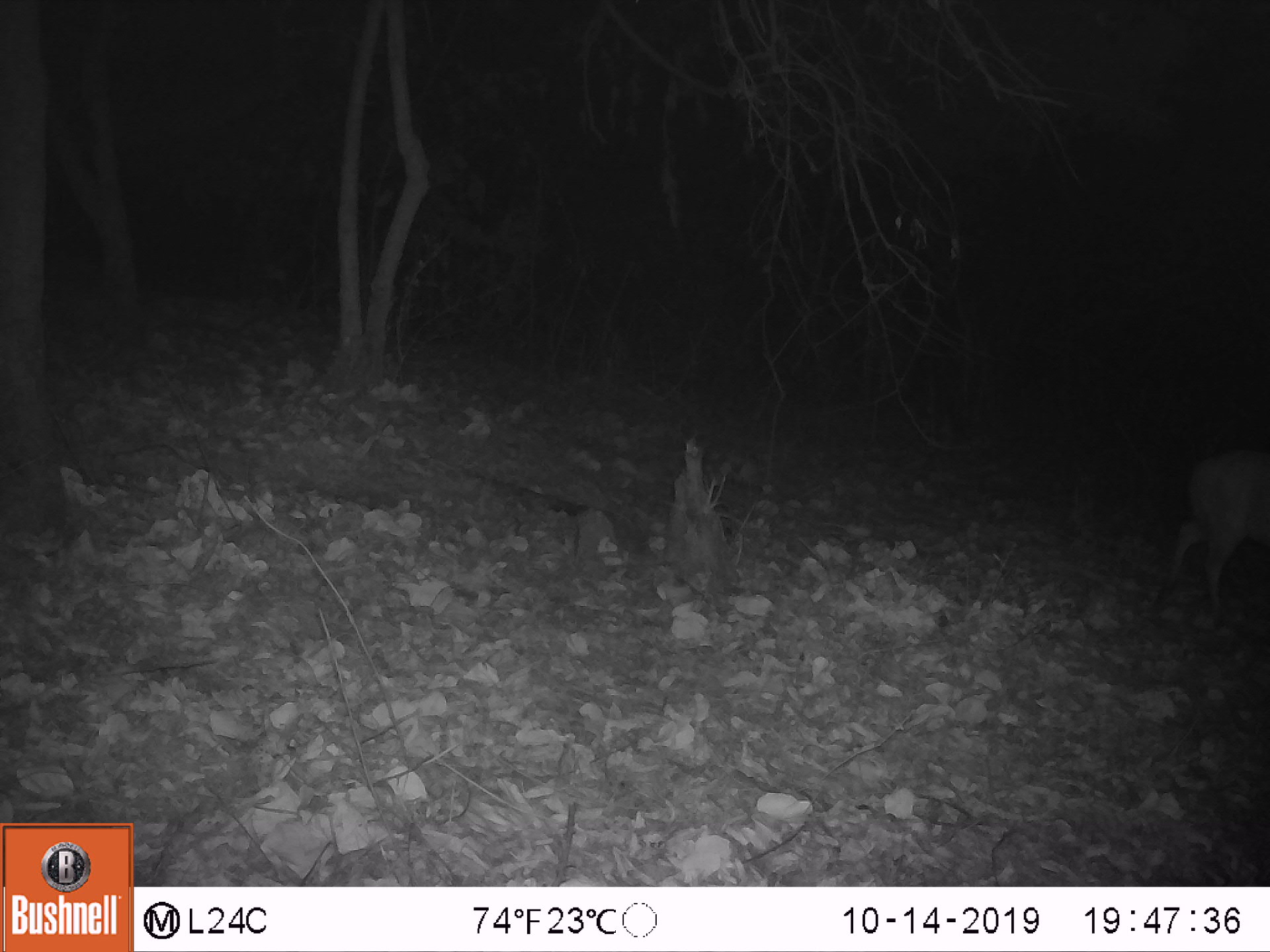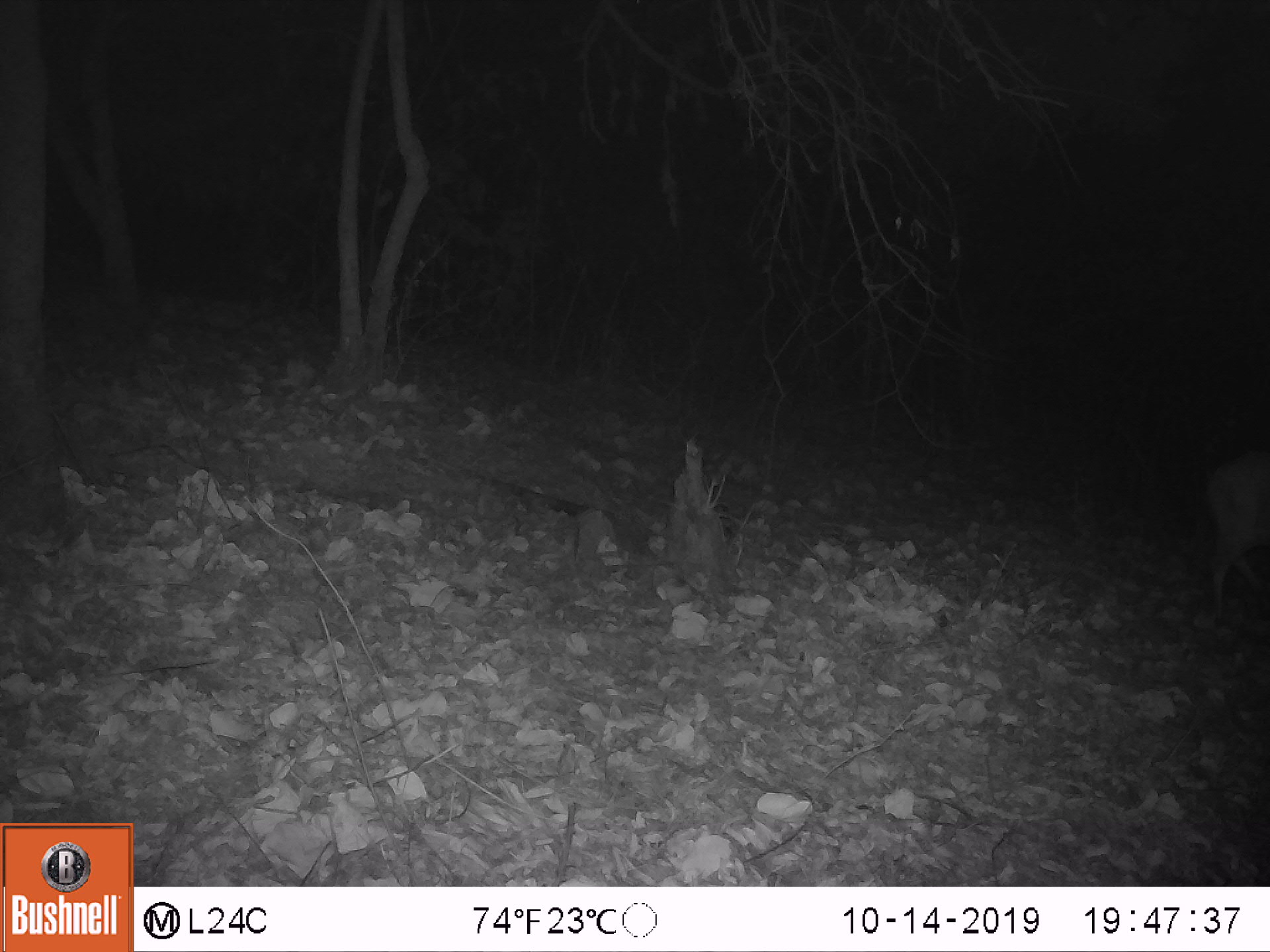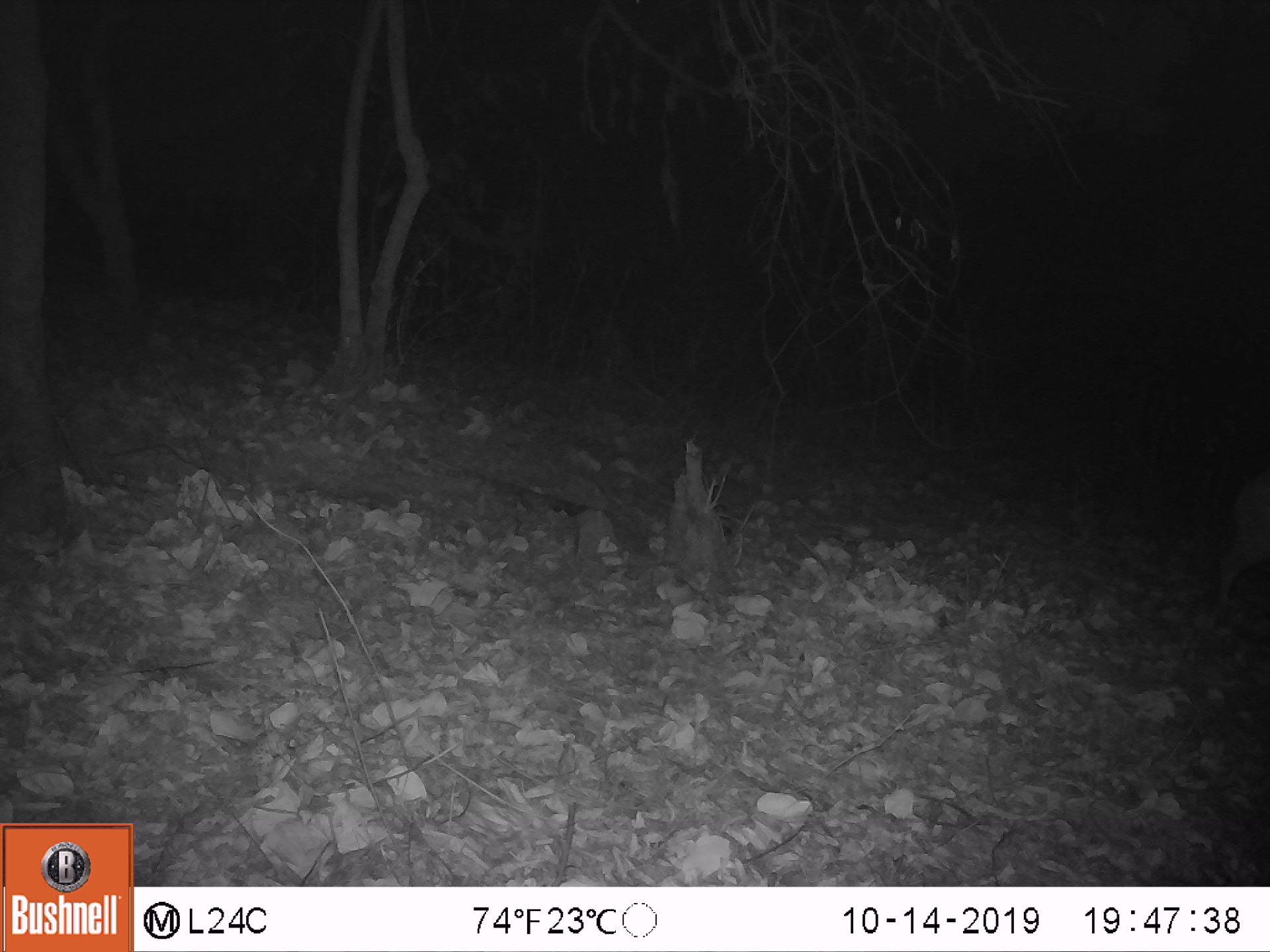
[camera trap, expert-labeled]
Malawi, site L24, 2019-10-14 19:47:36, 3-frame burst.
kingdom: Animalia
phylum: Chordata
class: Mammalia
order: Artiodactyla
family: Bovidae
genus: Tragelaphus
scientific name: Tragelaphus sylvaticus sylvaticus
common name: cape bushbuck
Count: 1.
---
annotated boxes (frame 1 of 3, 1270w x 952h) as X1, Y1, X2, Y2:
cape bushbuck: 1161, 445, 1265, 614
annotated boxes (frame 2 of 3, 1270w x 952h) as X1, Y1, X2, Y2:
cape bushbuck: 1194, 442, 1264, 617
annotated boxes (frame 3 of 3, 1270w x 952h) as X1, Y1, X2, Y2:
cape bushbuck: 1202, 467, 1267, 625